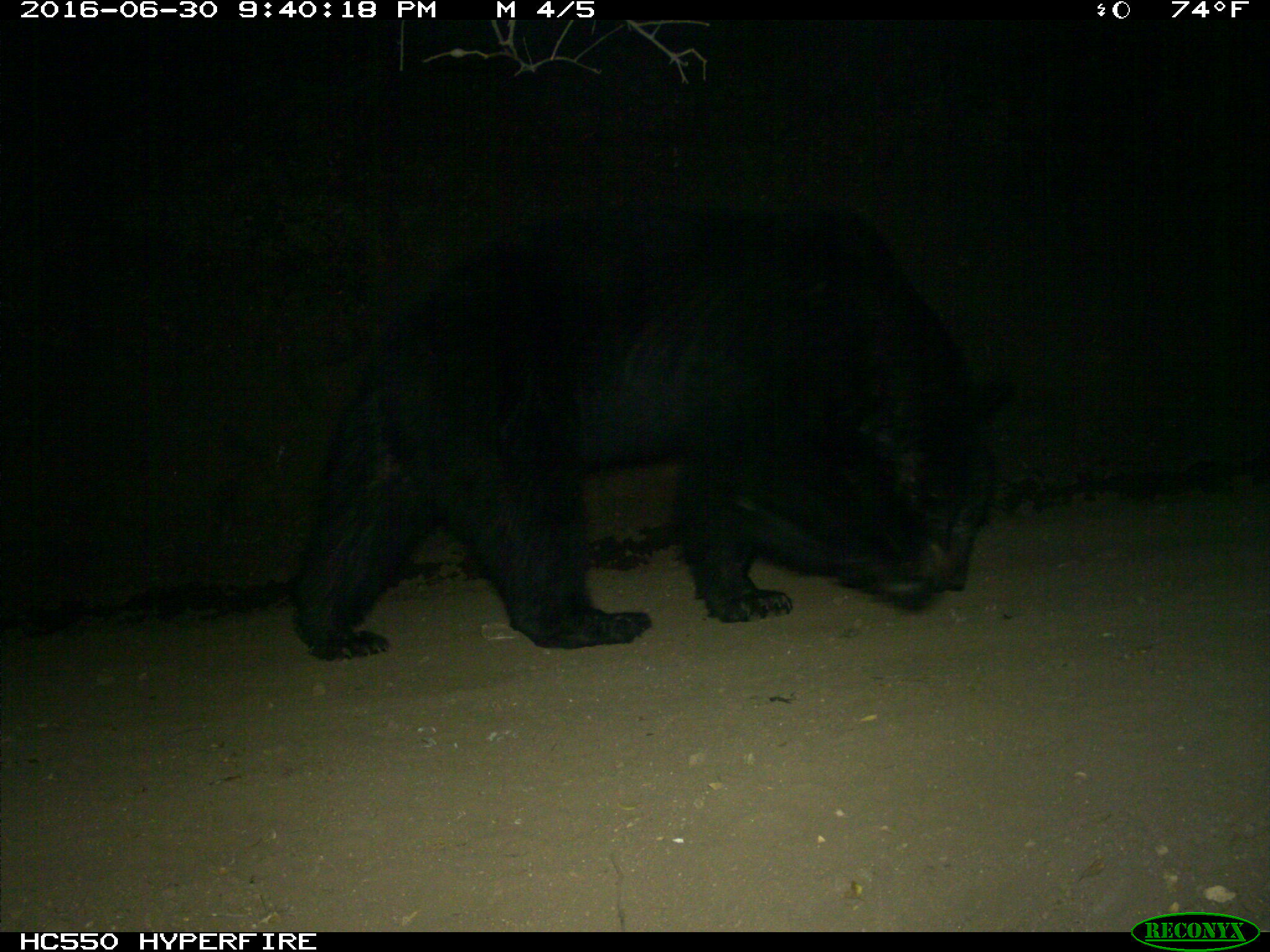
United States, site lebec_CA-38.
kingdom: Animalia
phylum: Chordata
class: Mammalia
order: Carnivora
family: Ursidae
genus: Ursus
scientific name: Ursus americanus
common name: american black bear